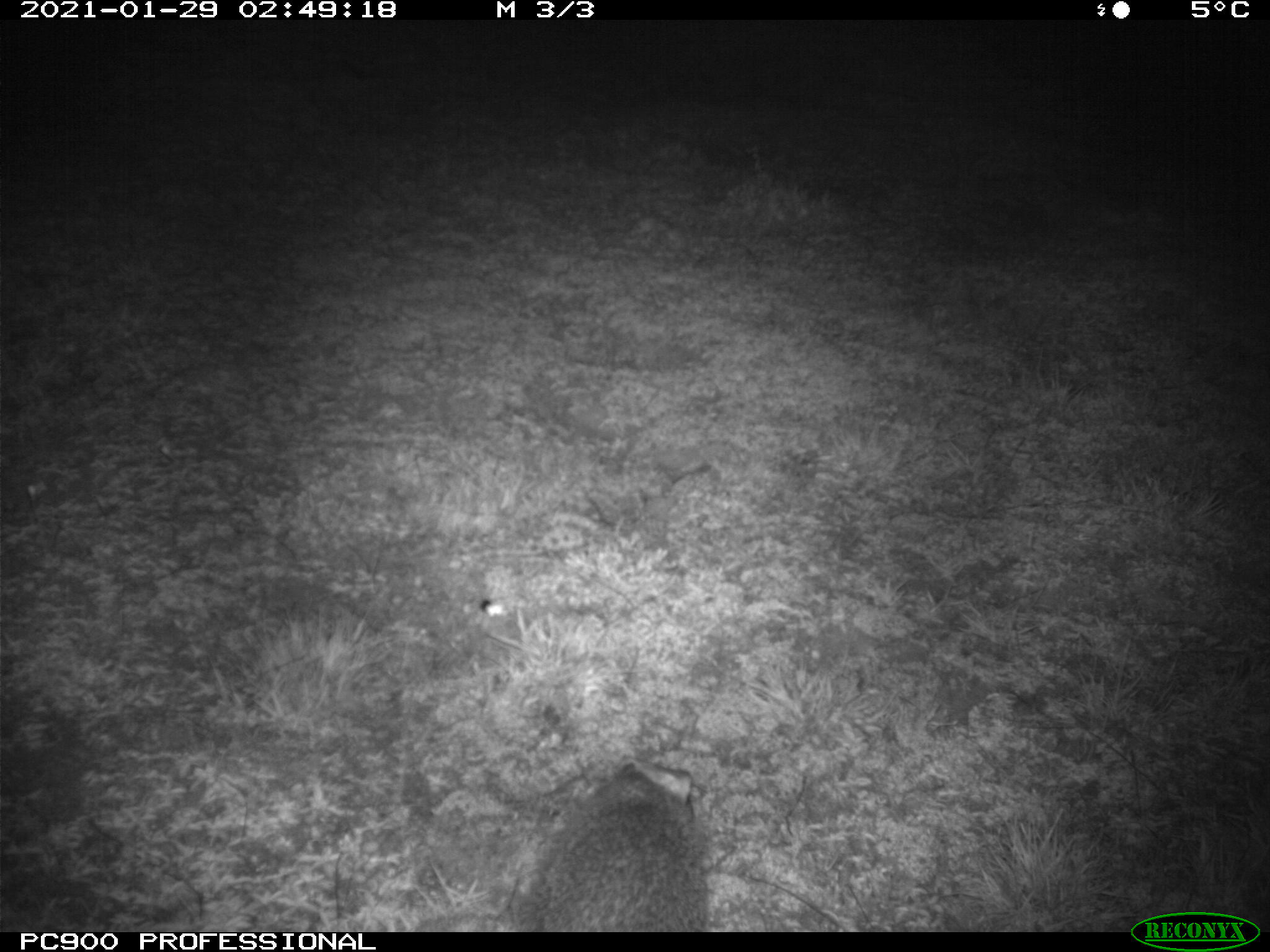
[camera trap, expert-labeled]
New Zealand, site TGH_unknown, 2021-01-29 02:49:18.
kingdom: Animalia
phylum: Chordata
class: Mammalia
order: Eulipotyphla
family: Erinaceidae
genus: Erinaceus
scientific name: Erinaceus europaeus europaeus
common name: european hedgehog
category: hedgehog